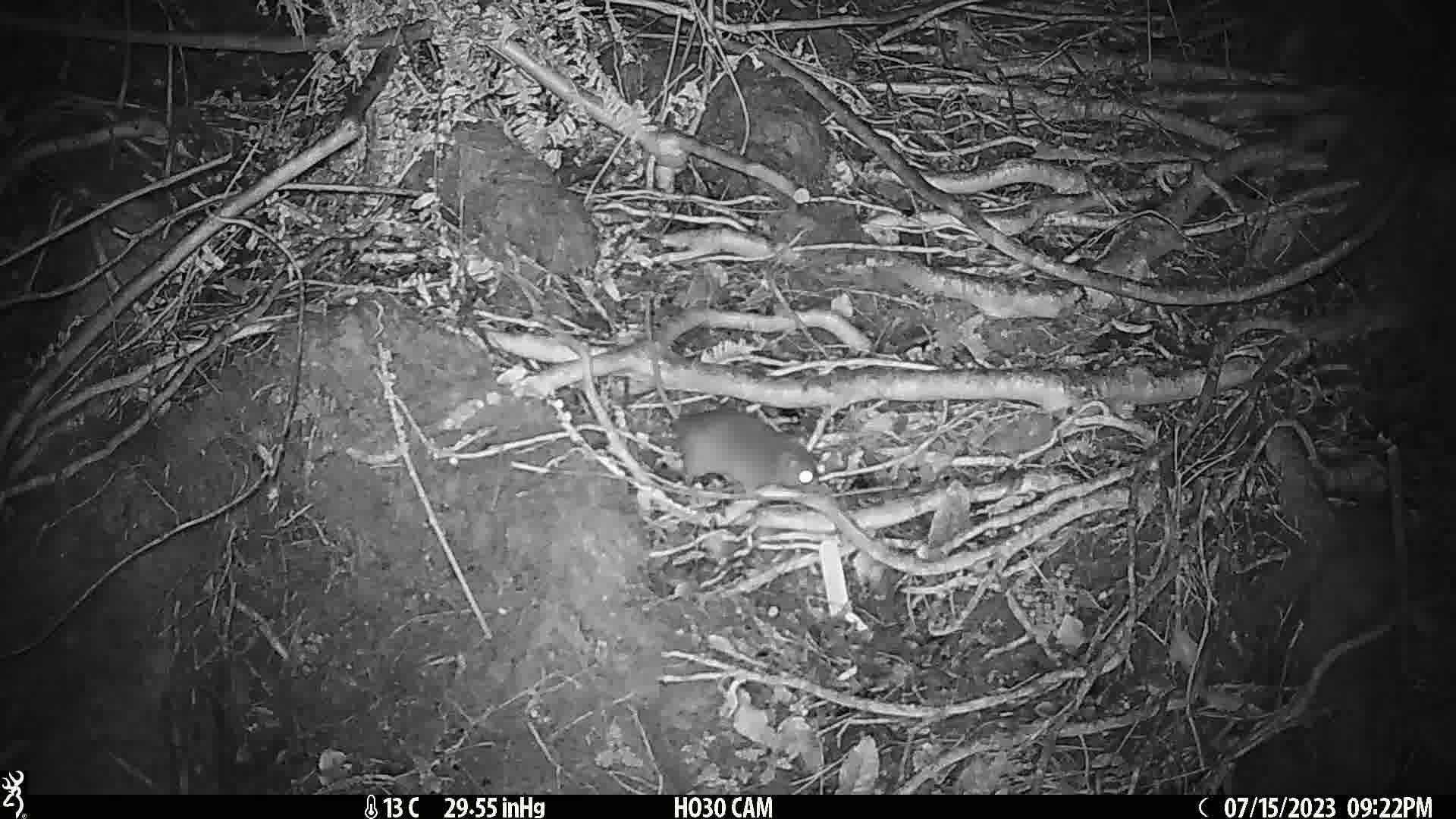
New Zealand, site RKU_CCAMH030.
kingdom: Animalia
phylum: Chordata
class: Mammalia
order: Rodentia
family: Muridae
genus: Rattus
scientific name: Rattus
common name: rat